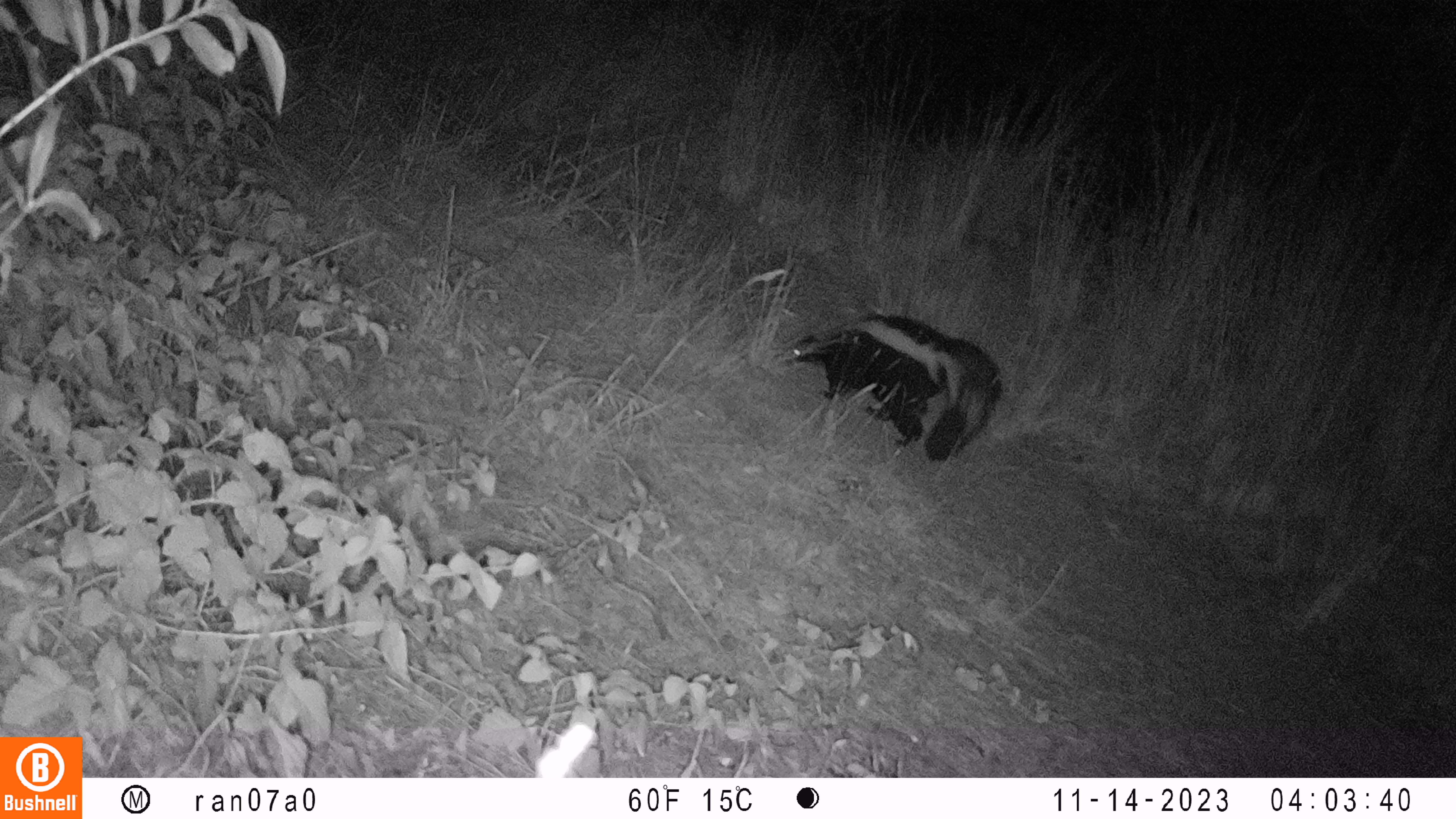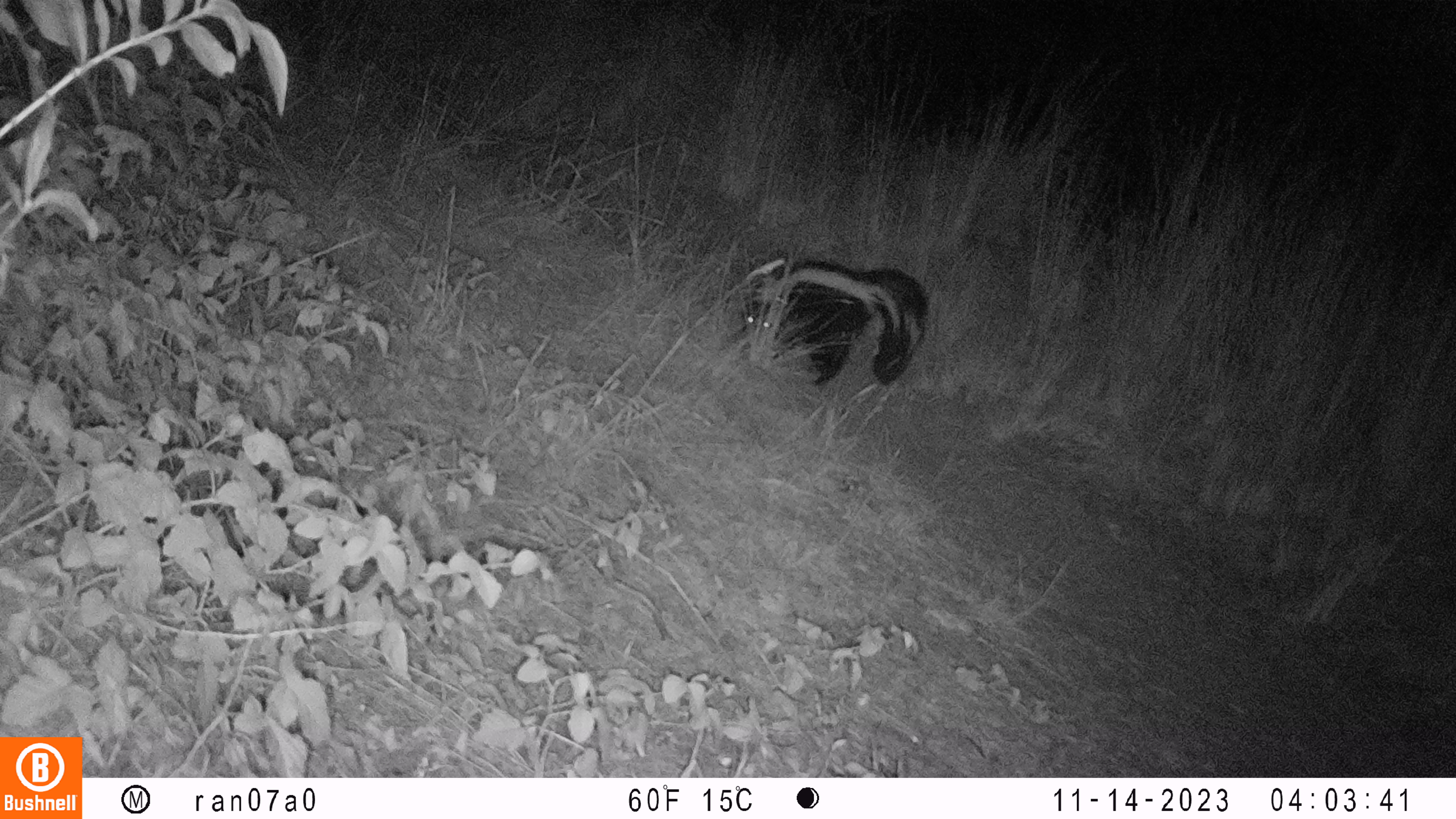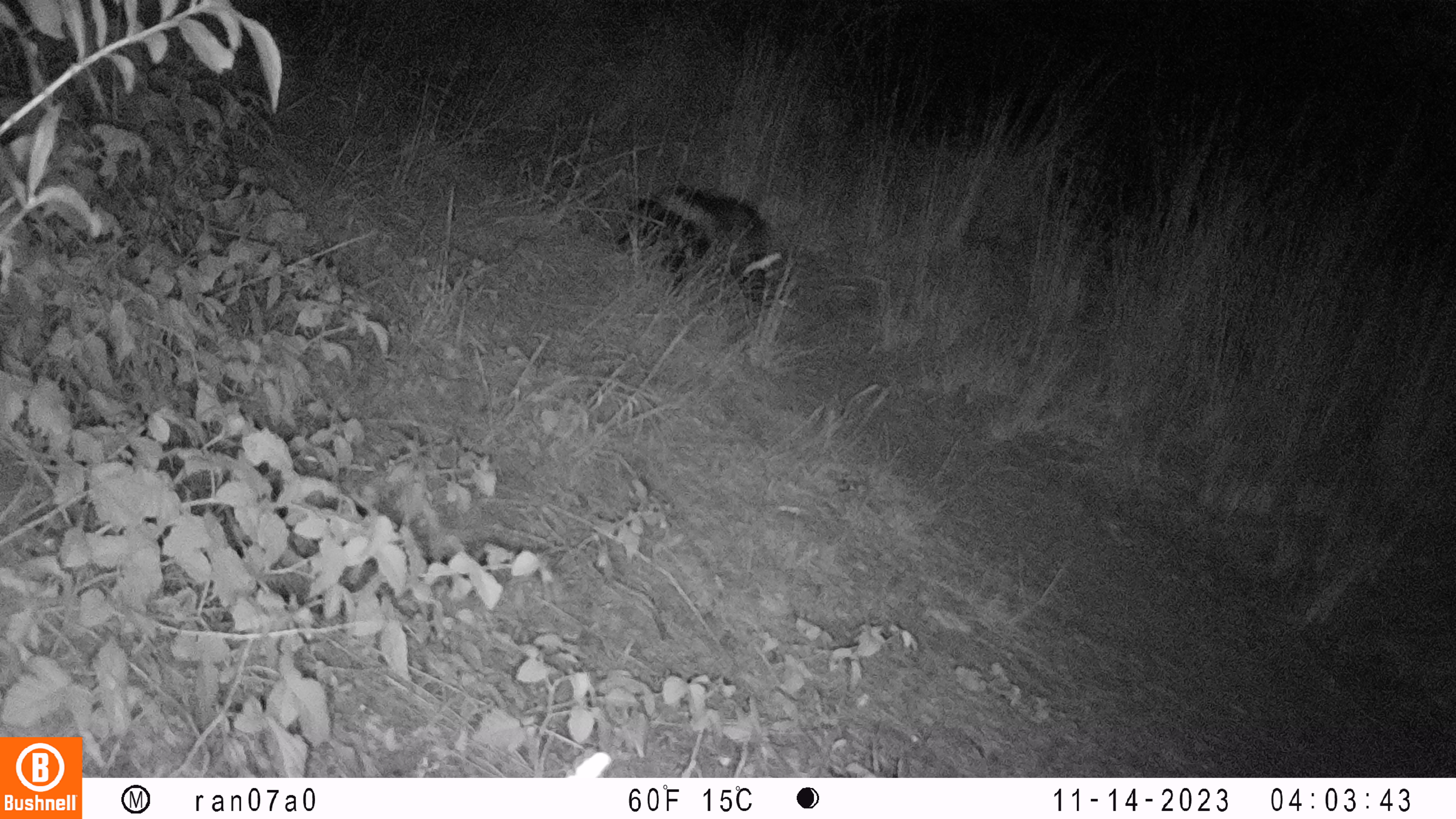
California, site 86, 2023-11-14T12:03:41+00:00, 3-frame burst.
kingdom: Animalia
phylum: Chordata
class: Mammalia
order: Carnivora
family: Mephitidae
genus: Mephitis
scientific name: Mephitis mephitis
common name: striped skunk